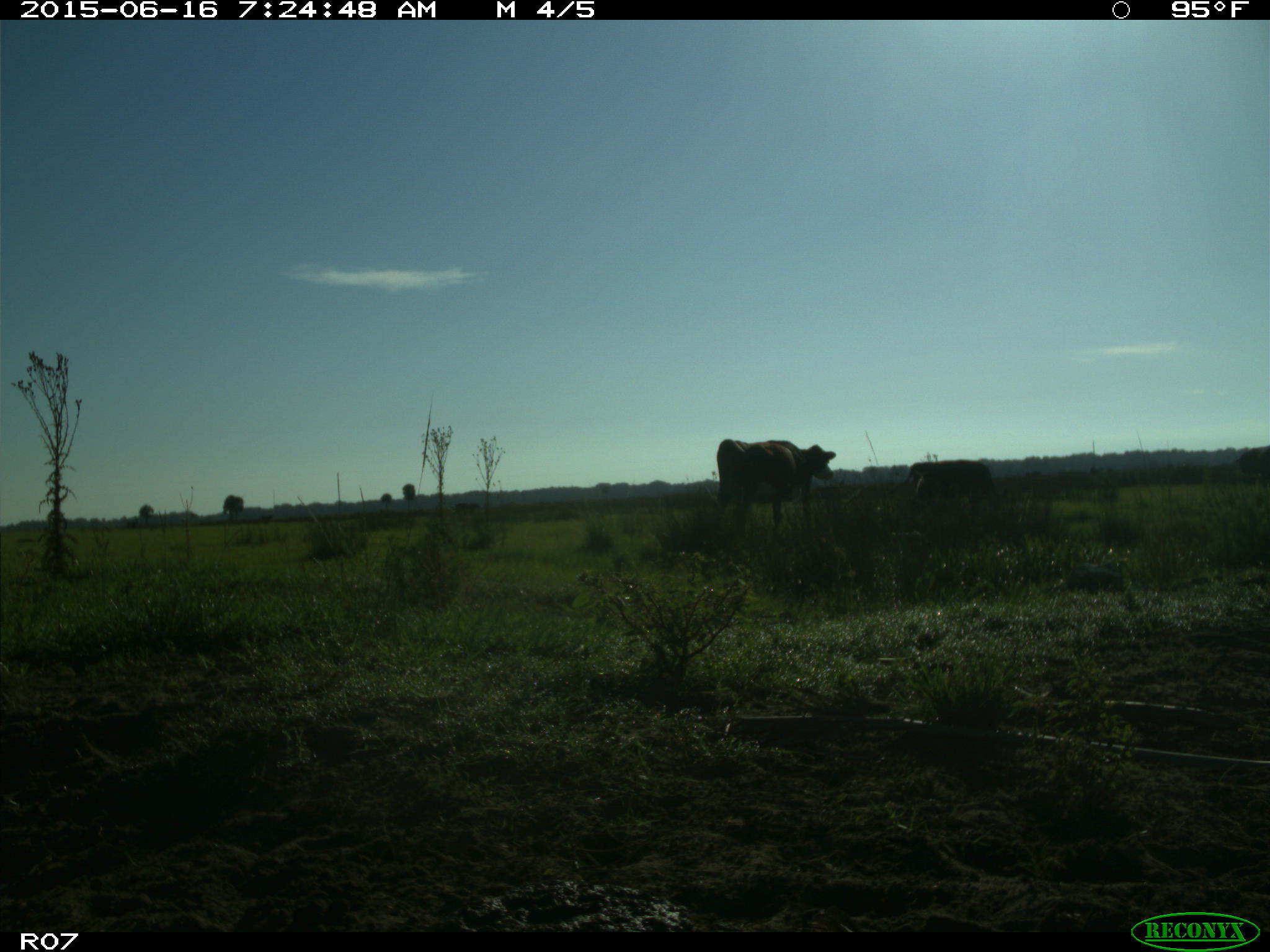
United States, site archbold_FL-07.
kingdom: Animalia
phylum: Chordata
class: Mammalia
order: Artiodactyla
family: Bovidae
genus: Bos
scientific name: Bos taurus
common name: domestic cow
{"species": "Bos taurus (domestic cow)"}